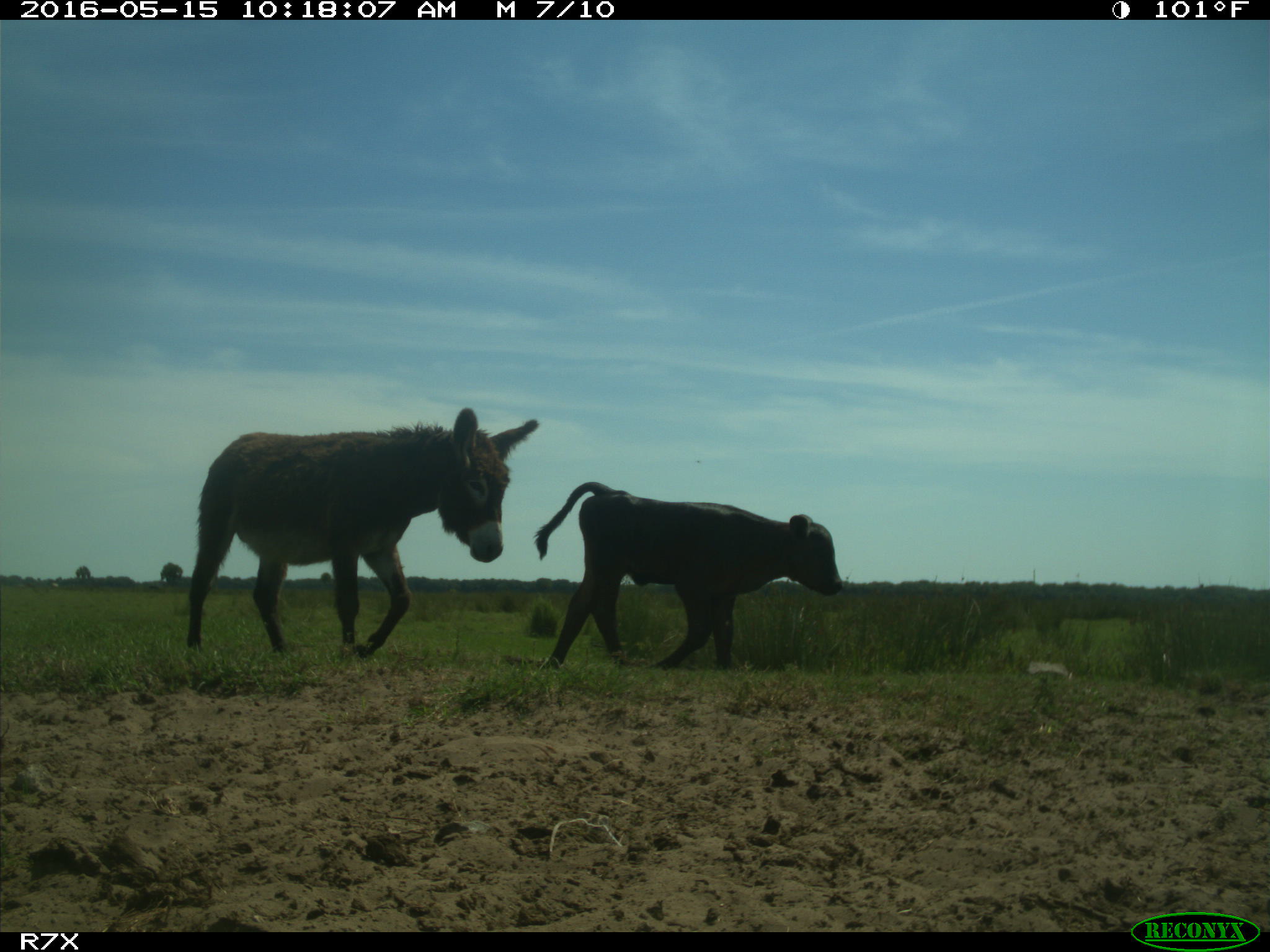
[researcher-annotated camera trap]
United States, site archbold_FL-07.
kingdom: Animalia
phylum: Chordata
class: Mammalia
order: Artiodactyla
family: Bovidae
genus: Bos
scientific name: Bos taurus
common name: domestic cow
Bos taurus (domestic cow).